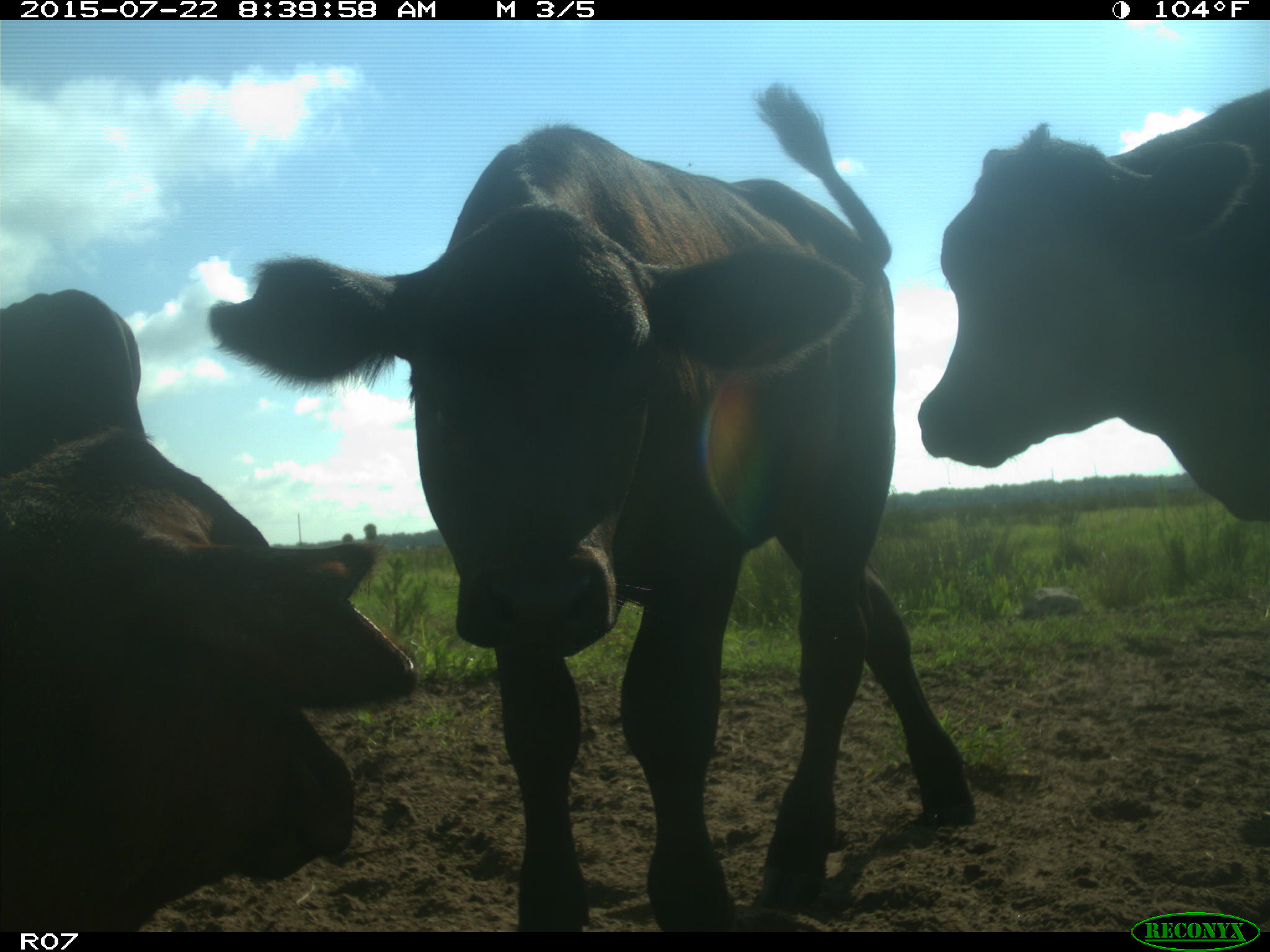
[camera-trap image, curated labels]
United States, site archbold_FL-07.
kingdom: Animalia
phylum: Chordata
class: Mammalia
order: Artiodactyla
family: Suidae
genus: Sus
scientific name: Sus scrofa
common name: wild boar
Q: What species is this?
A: Sus scrofa (wild boar).